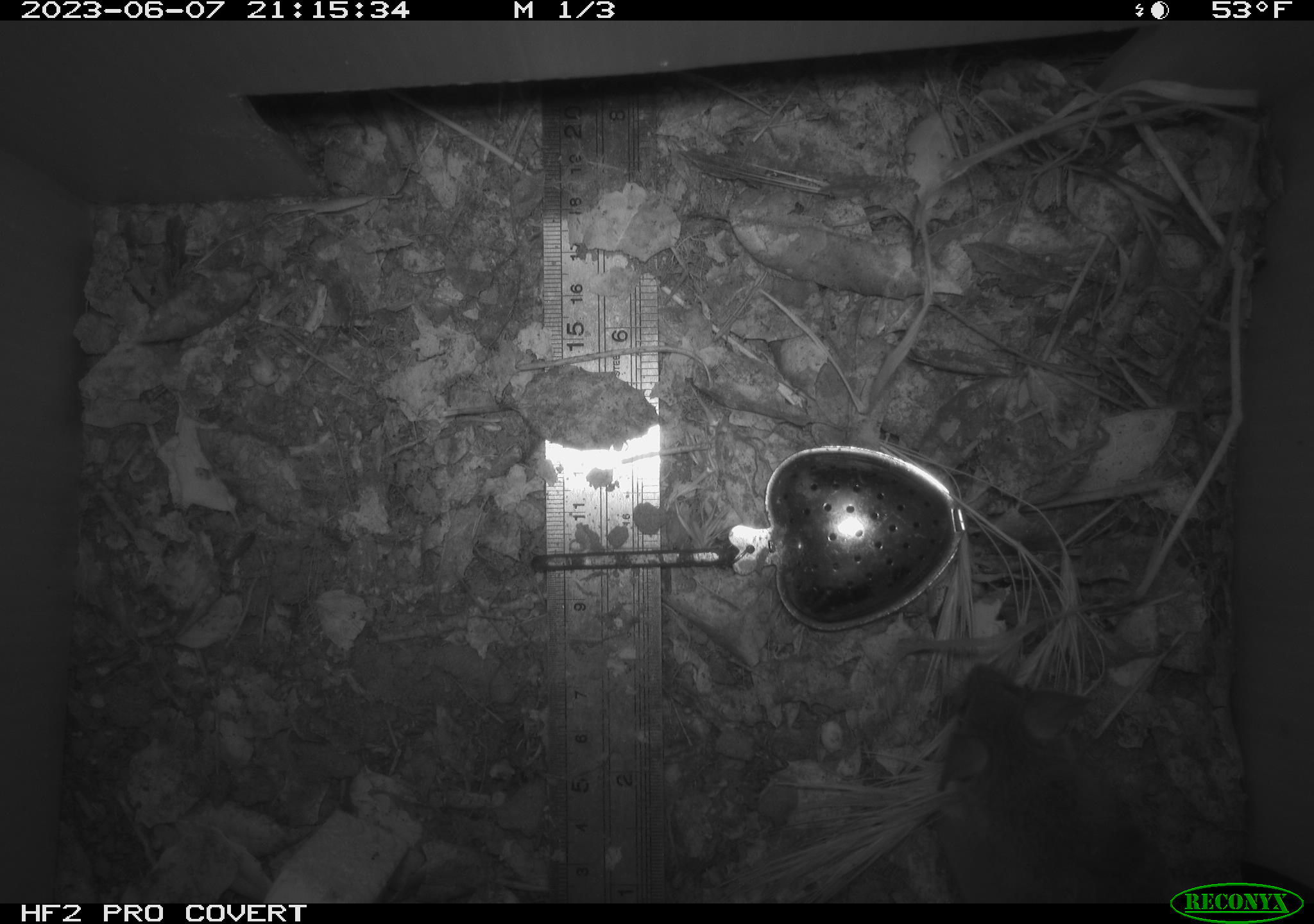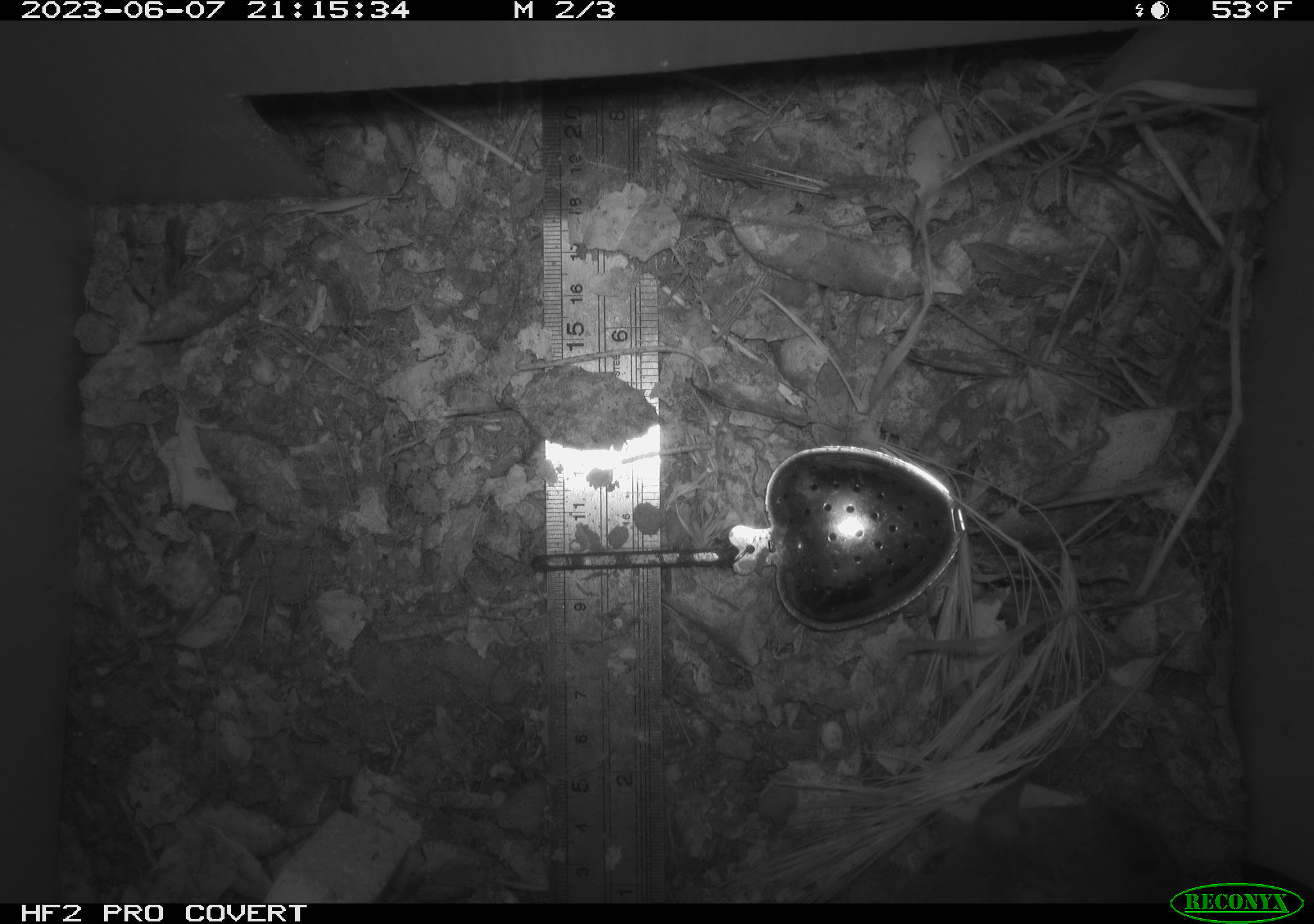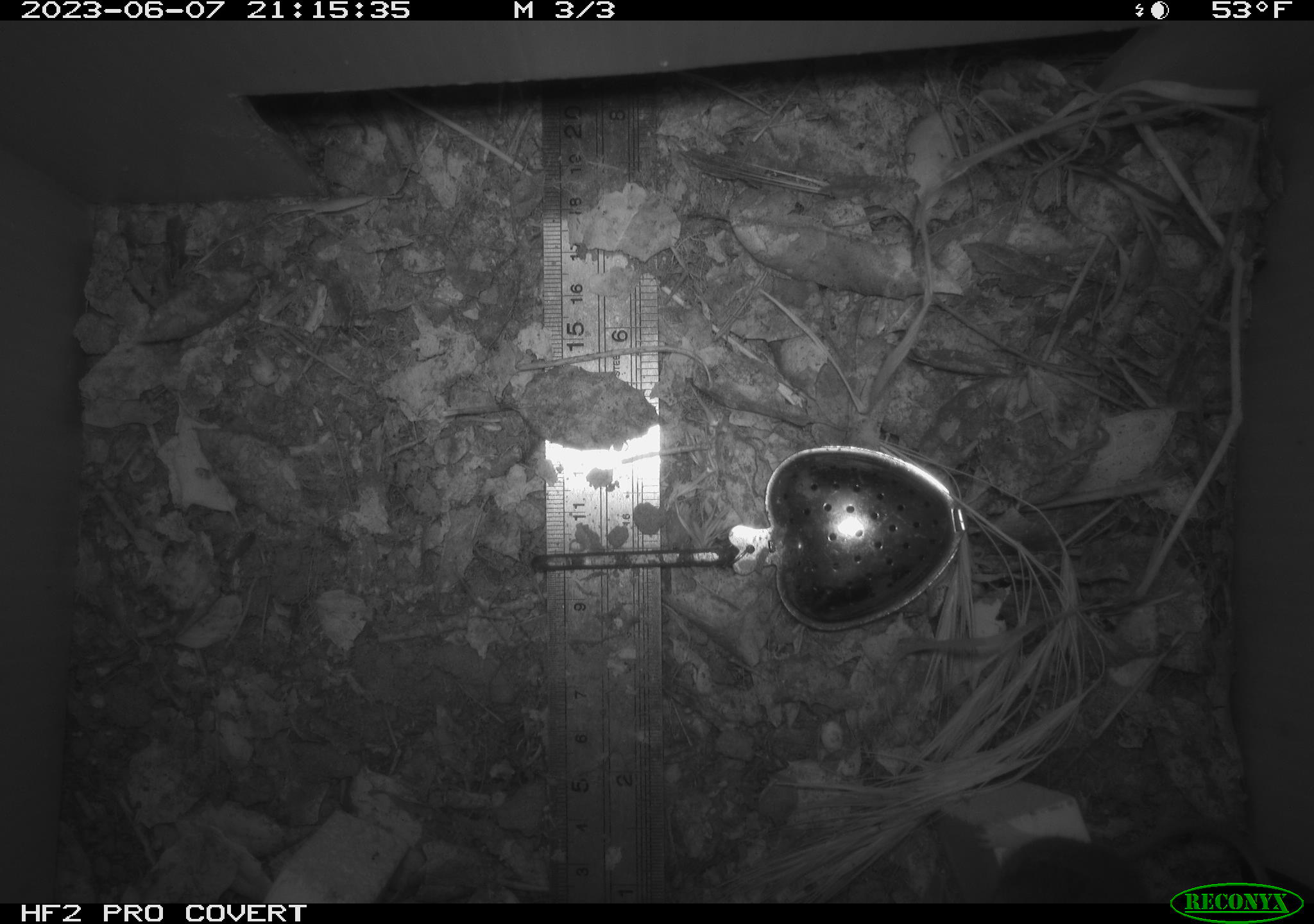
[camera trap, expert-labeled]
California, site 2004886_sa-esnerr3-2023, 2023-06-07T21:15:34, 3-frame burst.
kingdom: Animalia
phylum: Chordata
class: Mammalia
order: Rodentia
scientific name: Rodentia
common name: mouse species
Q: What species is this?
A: Mouse species (Rodentia).